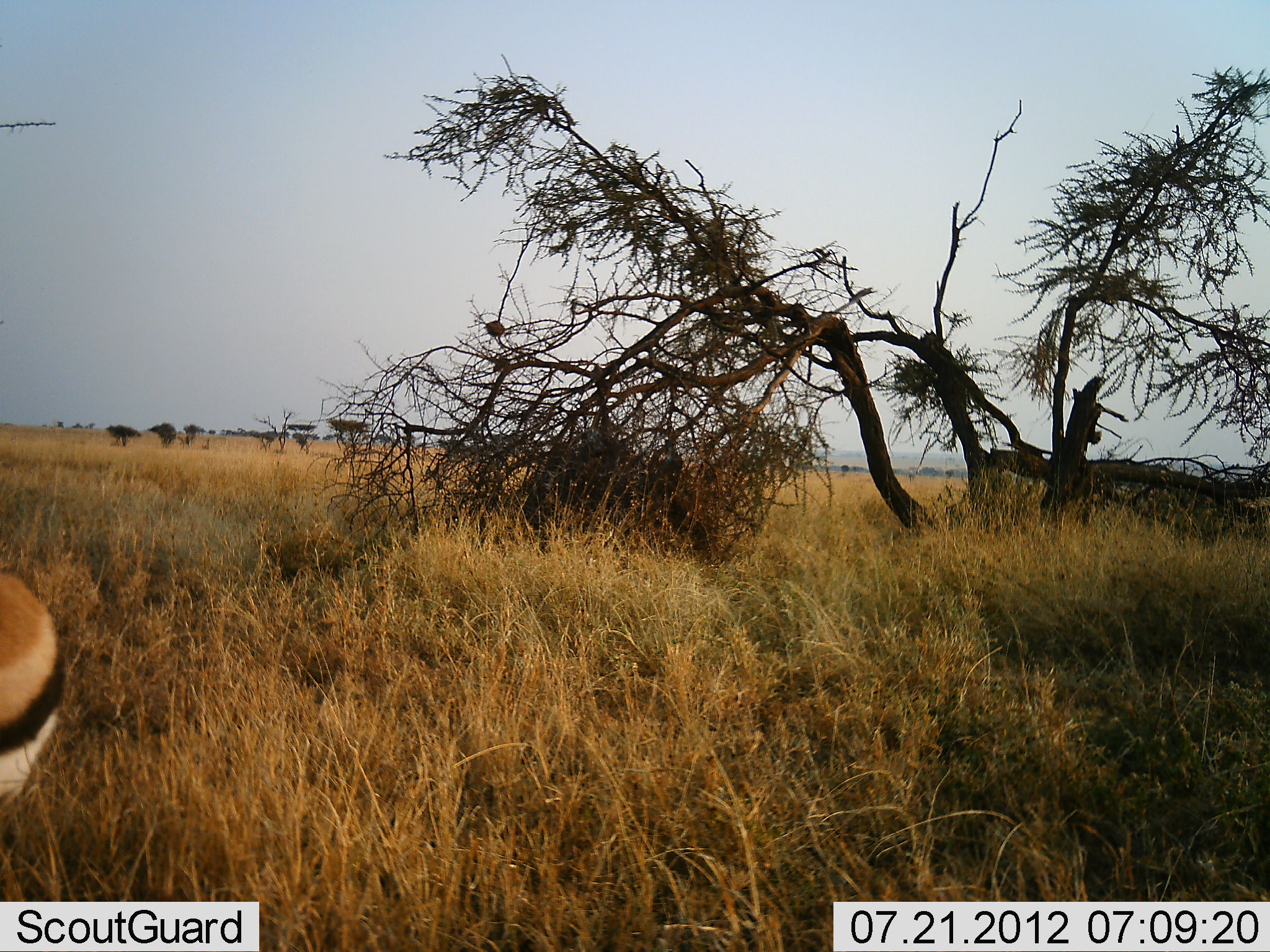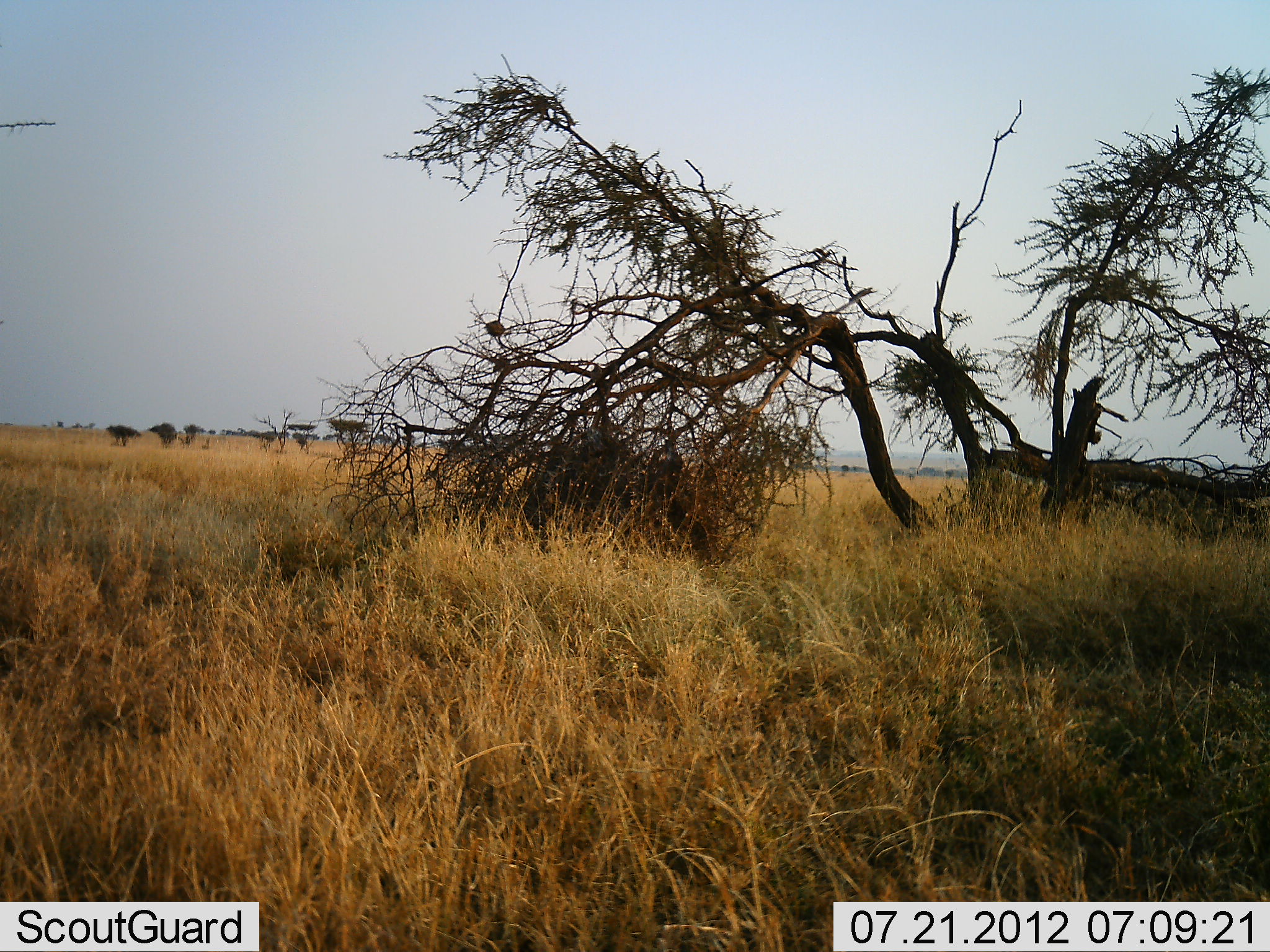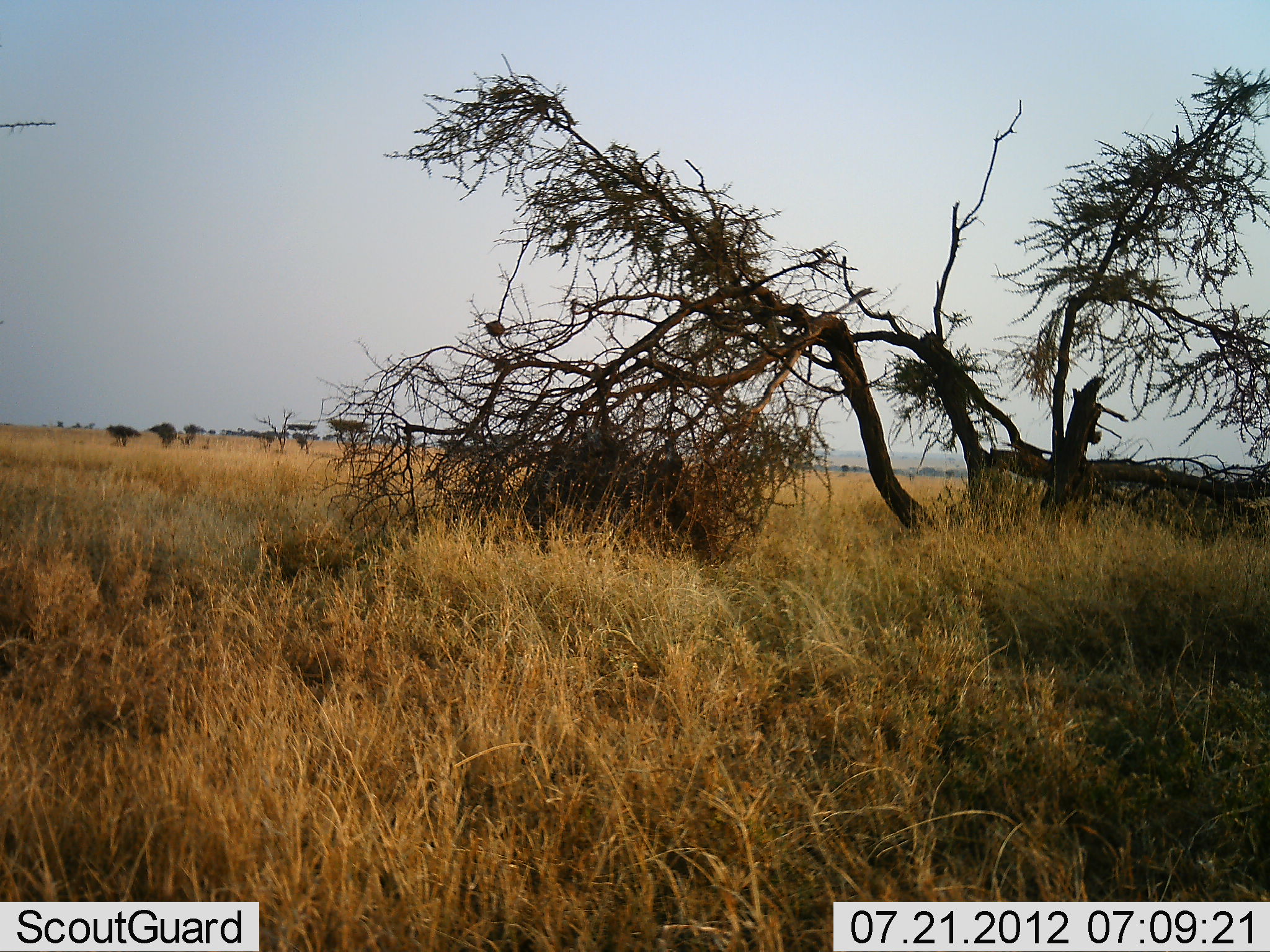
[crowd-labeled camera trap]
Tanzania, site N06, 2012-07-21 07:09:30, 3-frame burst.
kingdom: Animalia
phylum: Chordata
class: Mammalia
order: Artiodactyla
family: Bovidae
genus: Eudorcas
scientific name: Eudorcas thomsonii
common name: thomson's gazelle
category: gazellethomsons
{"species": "gazellethomsons (thomson's gazelle) (Eudorcas thomsonii)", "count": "1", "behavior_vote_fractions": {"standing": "20%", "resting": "0%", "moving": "90%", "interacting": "0%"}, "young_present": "0%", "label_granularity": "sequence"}